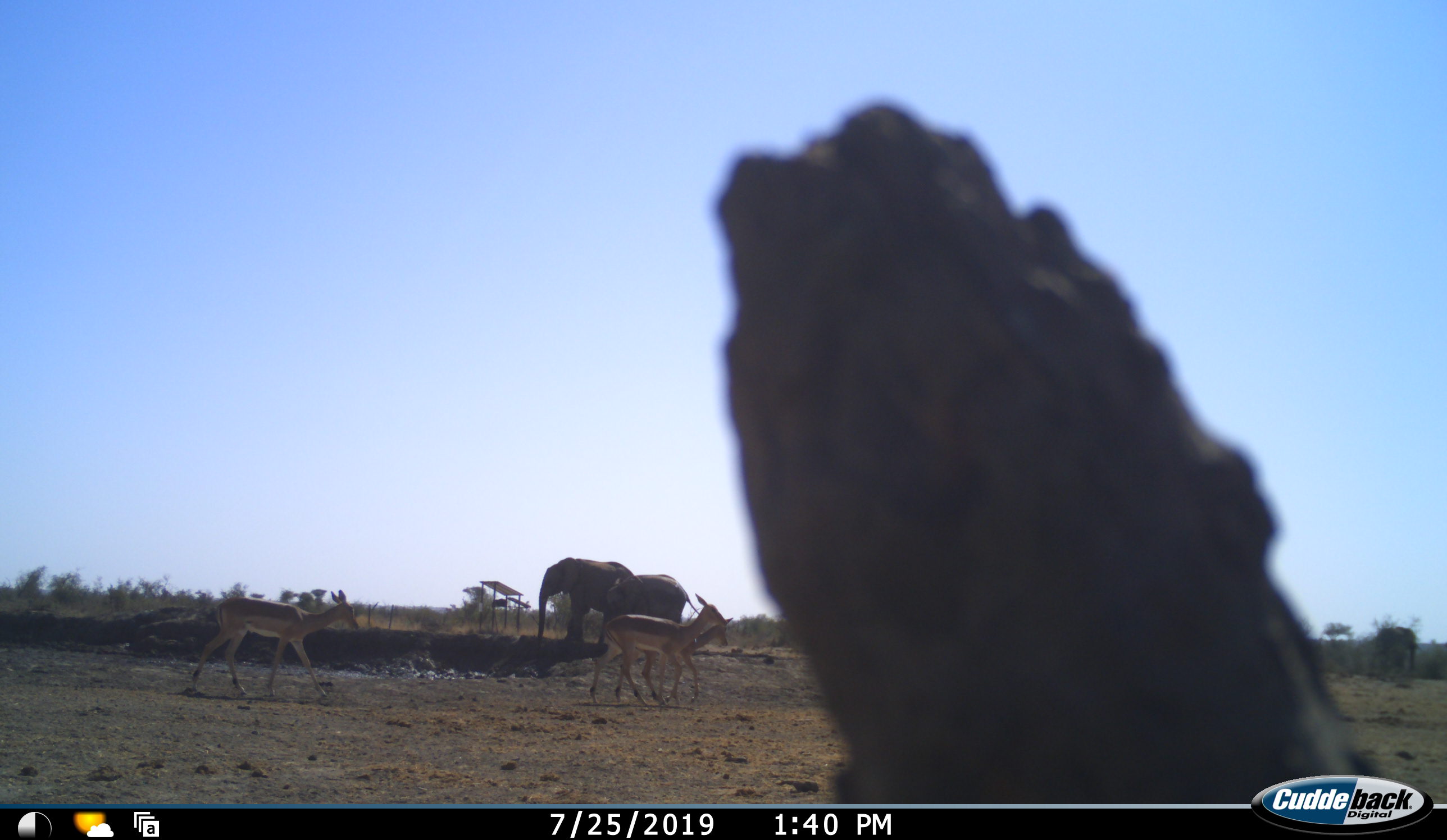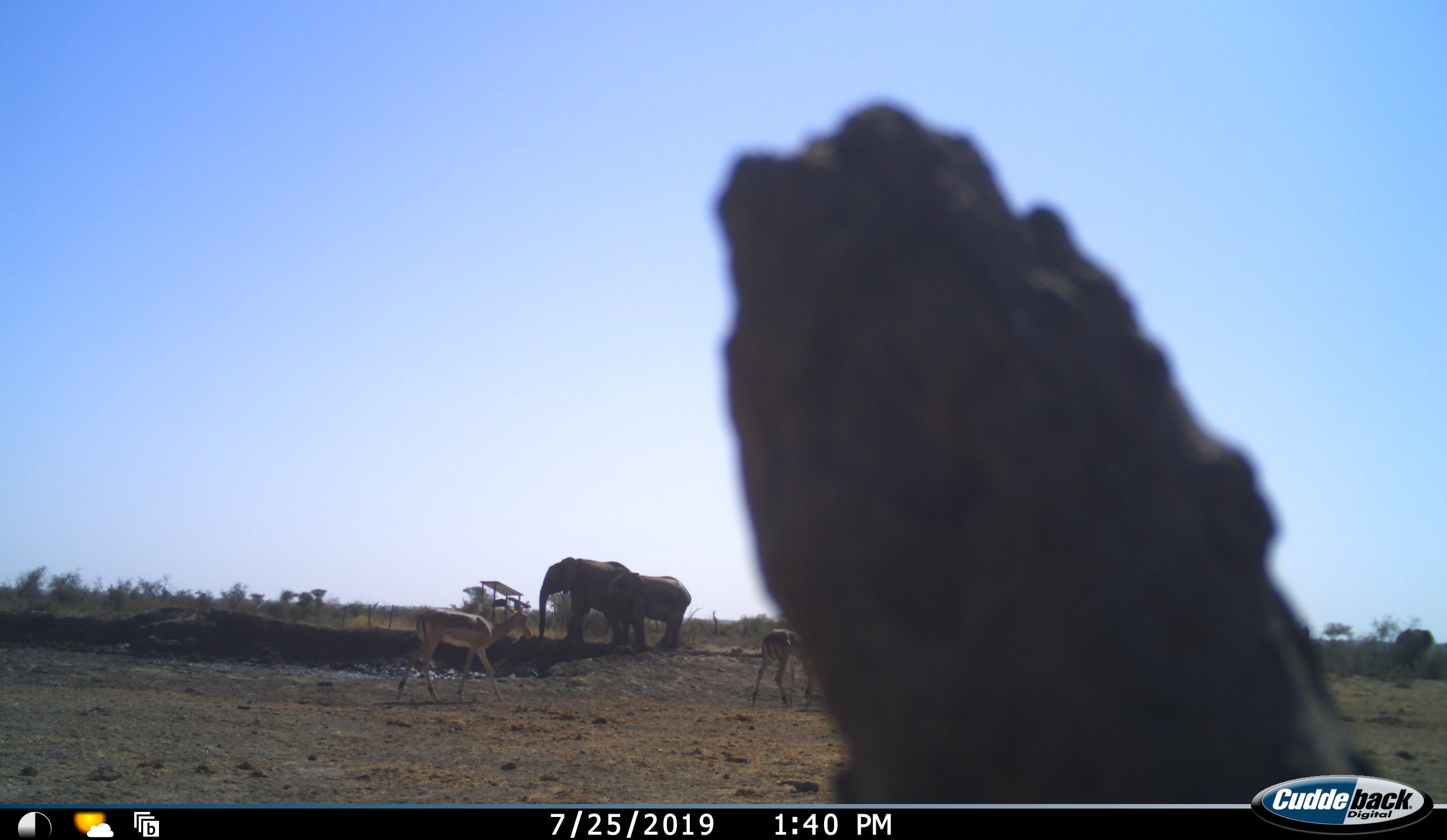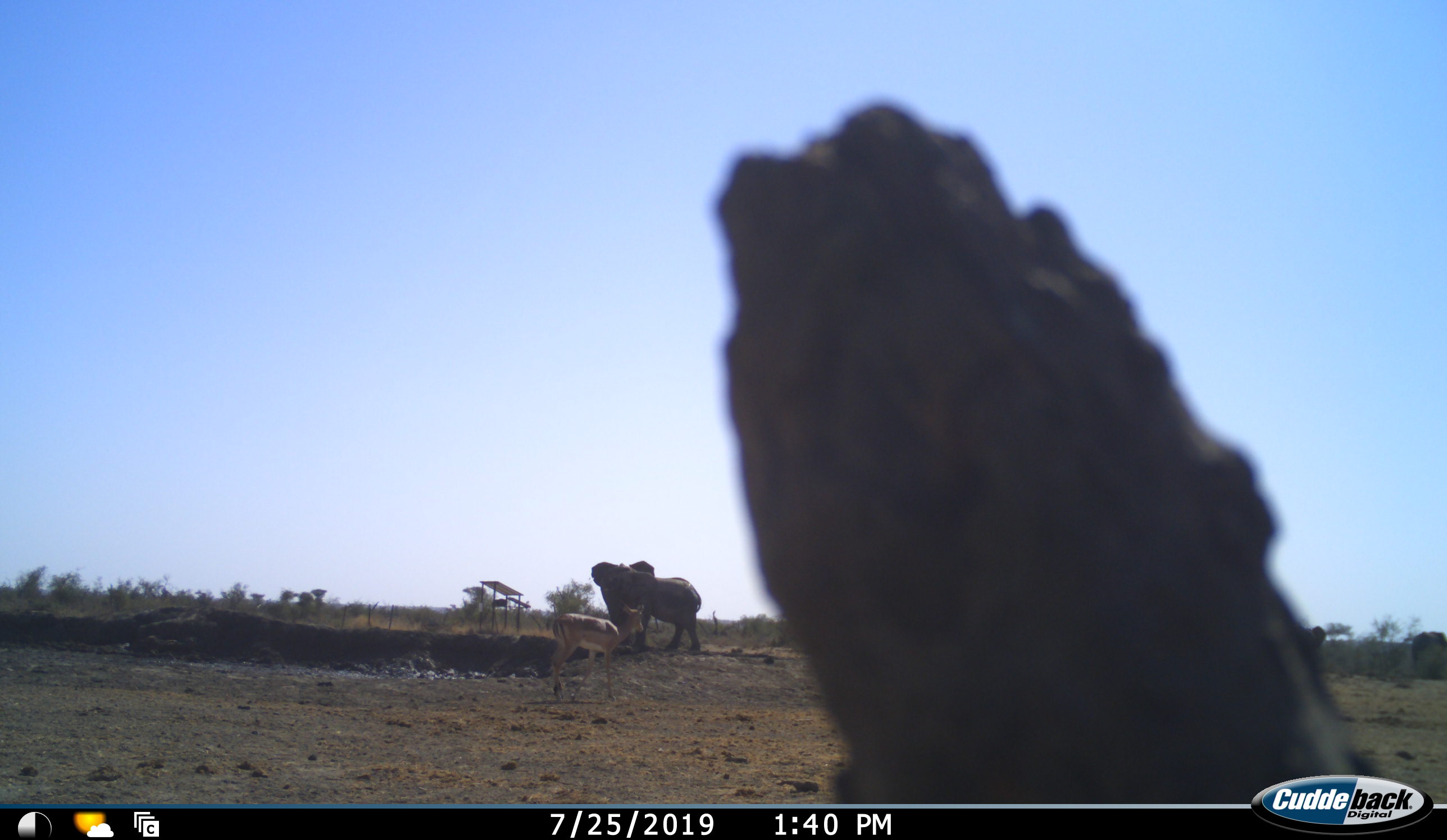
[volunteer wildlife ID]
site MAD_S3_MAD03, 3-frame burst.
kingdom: Animalia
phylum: Chordata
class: Mammalia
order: Proboscidea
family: Elephantidae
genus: Loxodonta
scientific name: Loxodonta africana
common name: african bush elephant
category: elephant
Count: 2.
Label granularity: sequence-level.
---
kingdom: Animalia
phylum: Chordata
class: Mammalia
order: Artiodactyla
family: Bovidae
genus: Aepyceros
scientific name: Aepyceros melampus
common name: impala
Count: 3.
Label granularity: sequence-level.